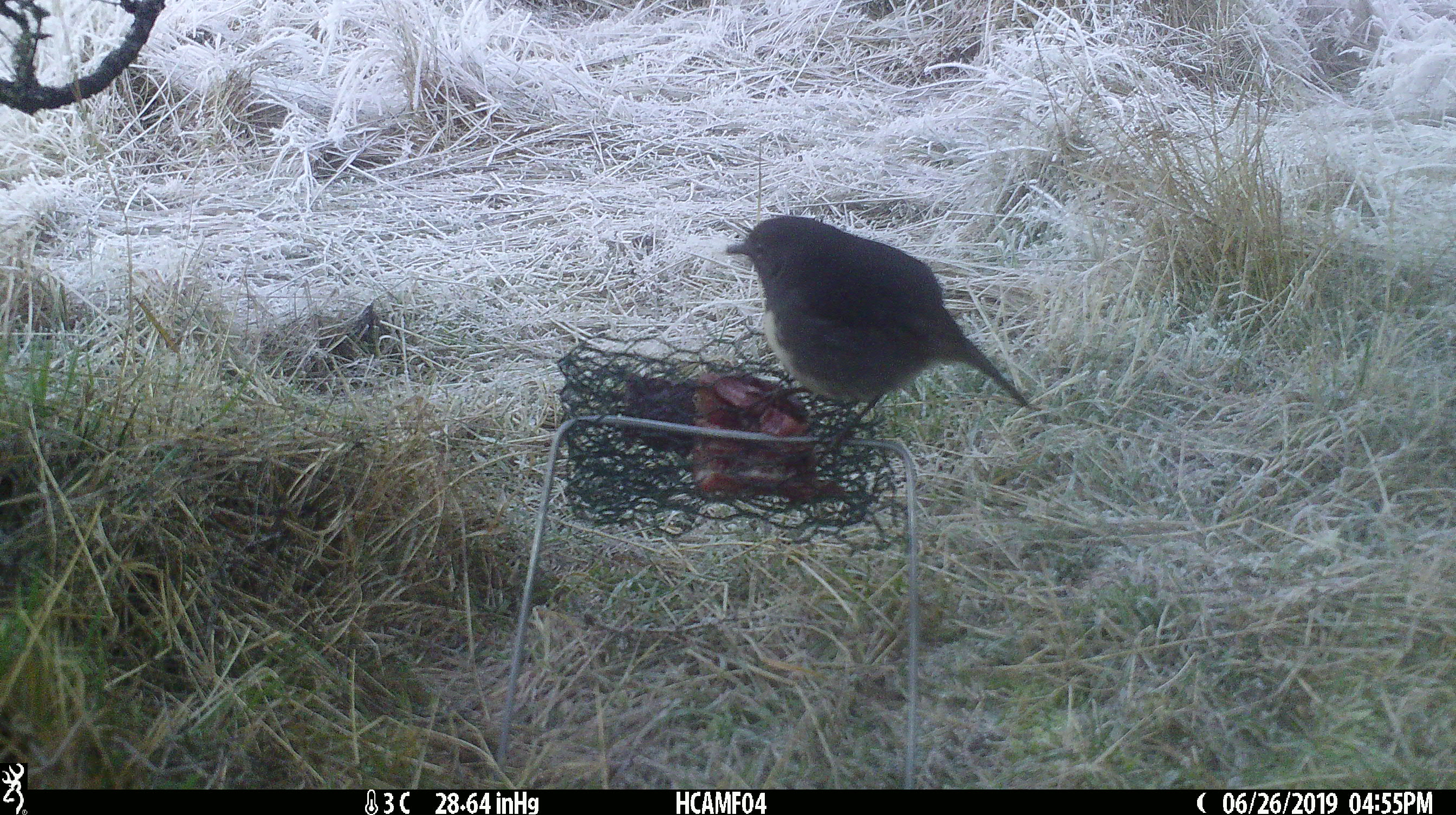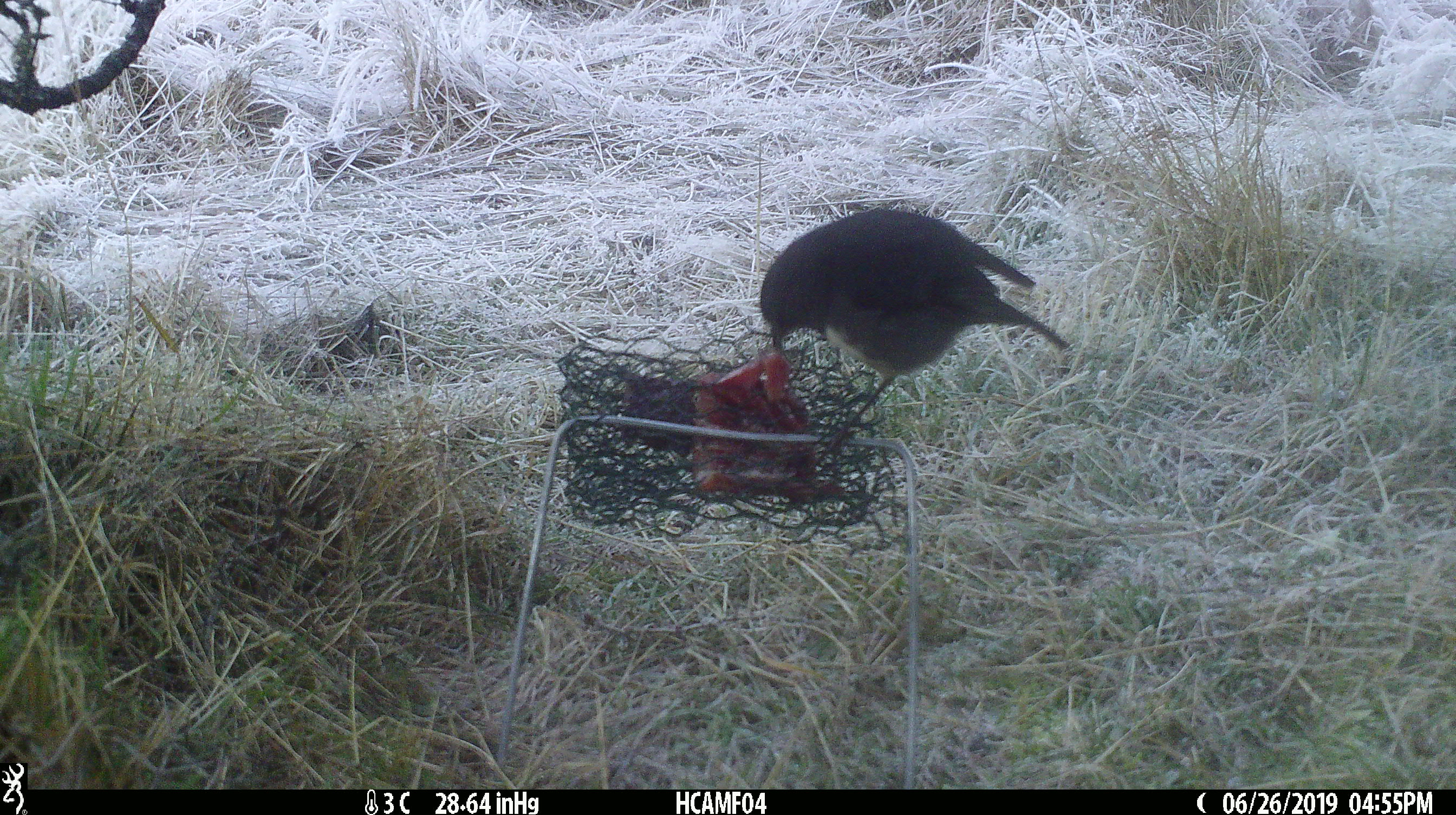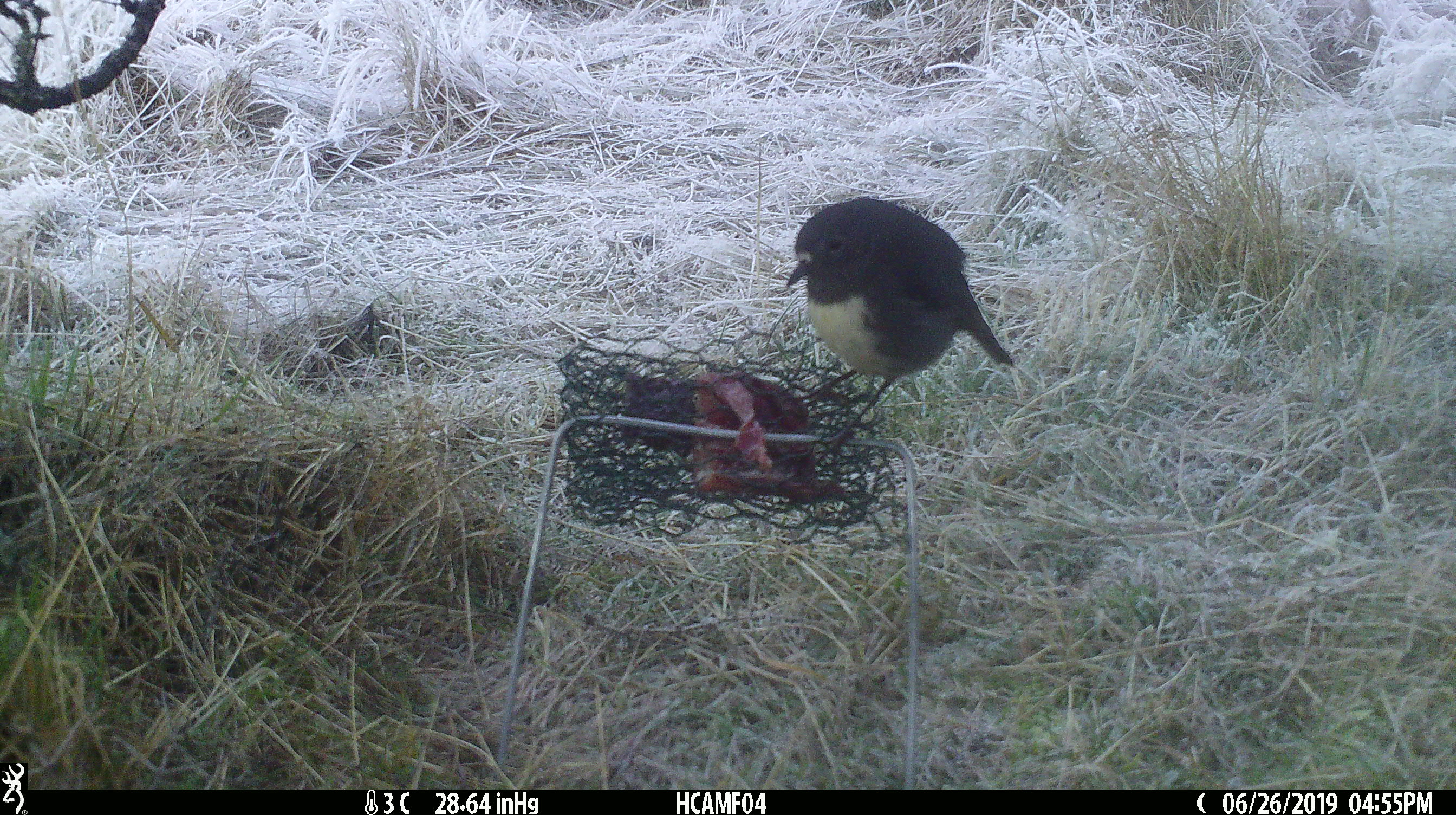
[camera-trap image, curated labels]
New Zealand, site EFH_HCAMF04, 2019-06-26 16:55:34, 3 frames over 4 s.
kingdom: Animalia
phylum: Chordata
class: Aves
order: Passeriformes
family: Petroicidae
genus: Petroica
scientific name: Petroica australis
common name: new zealand robin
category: robin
Robin (new zealand robin) (Petroica australis).